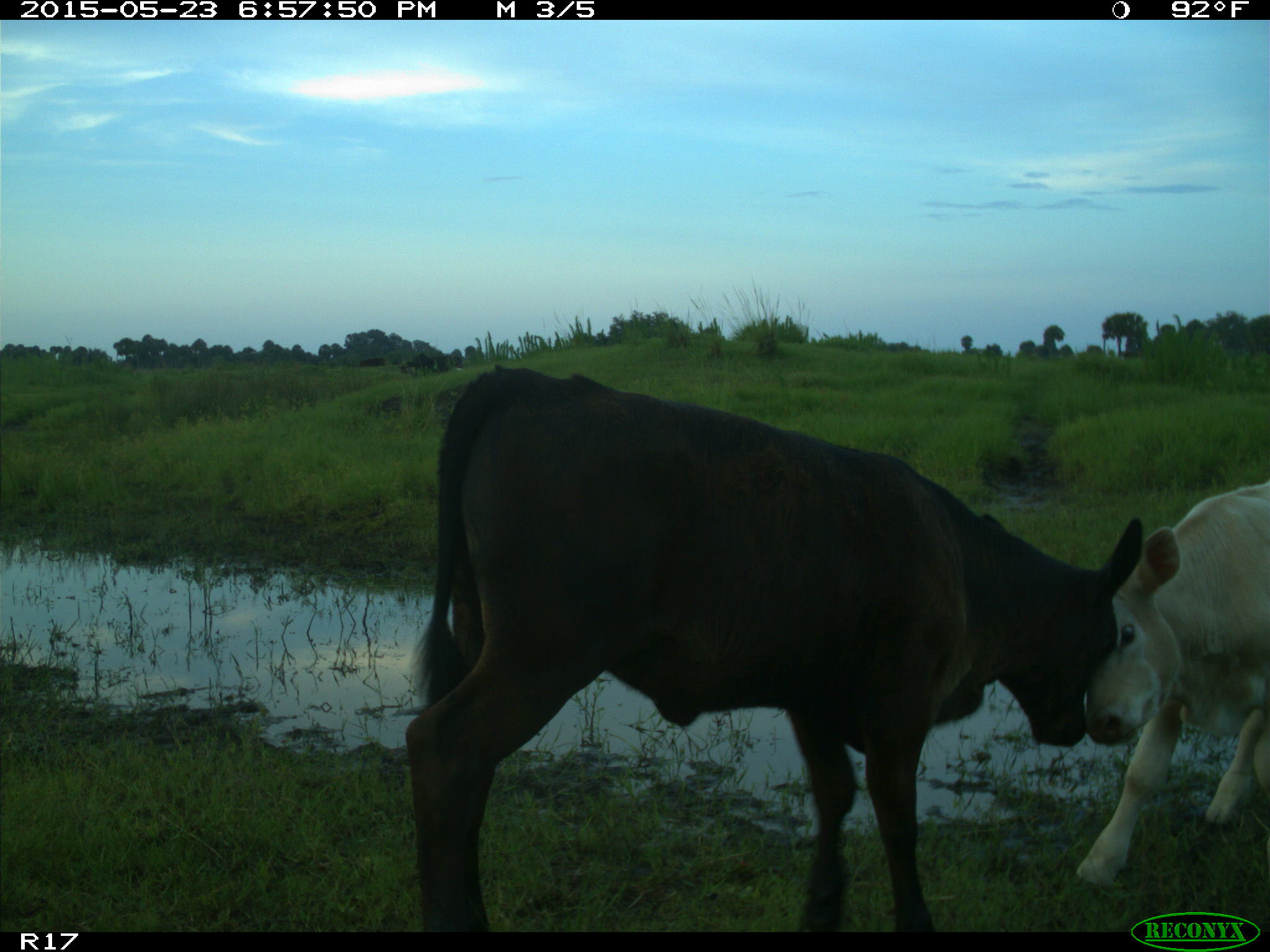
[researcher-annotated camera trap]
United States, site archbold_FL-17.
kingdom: Animalia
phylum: Chordata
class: Mammalia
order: Artiodactyla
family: Bovidae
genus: Bos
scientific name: Bos taurus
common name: domestic cow